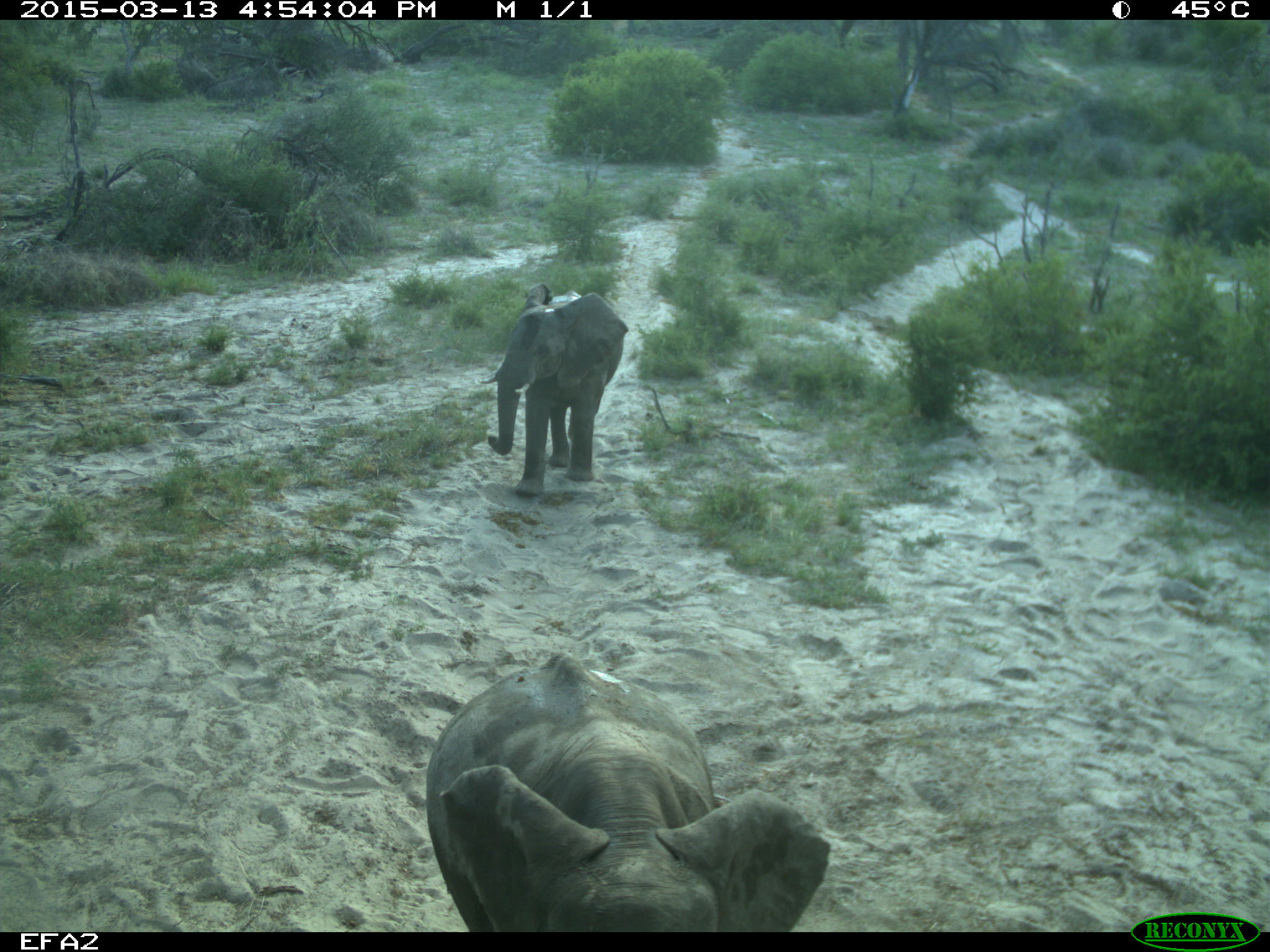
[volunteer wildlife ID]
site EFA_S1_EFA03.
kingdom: Animalia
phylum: Chordata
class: Mammalia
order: Proboscidea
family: Elephantidae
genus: Loxodonta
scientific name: Loxodonta africana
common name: african bush elephant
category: elephant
Elephant (african bush elephant) (Loxodonta africana), count 2. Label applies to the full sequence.